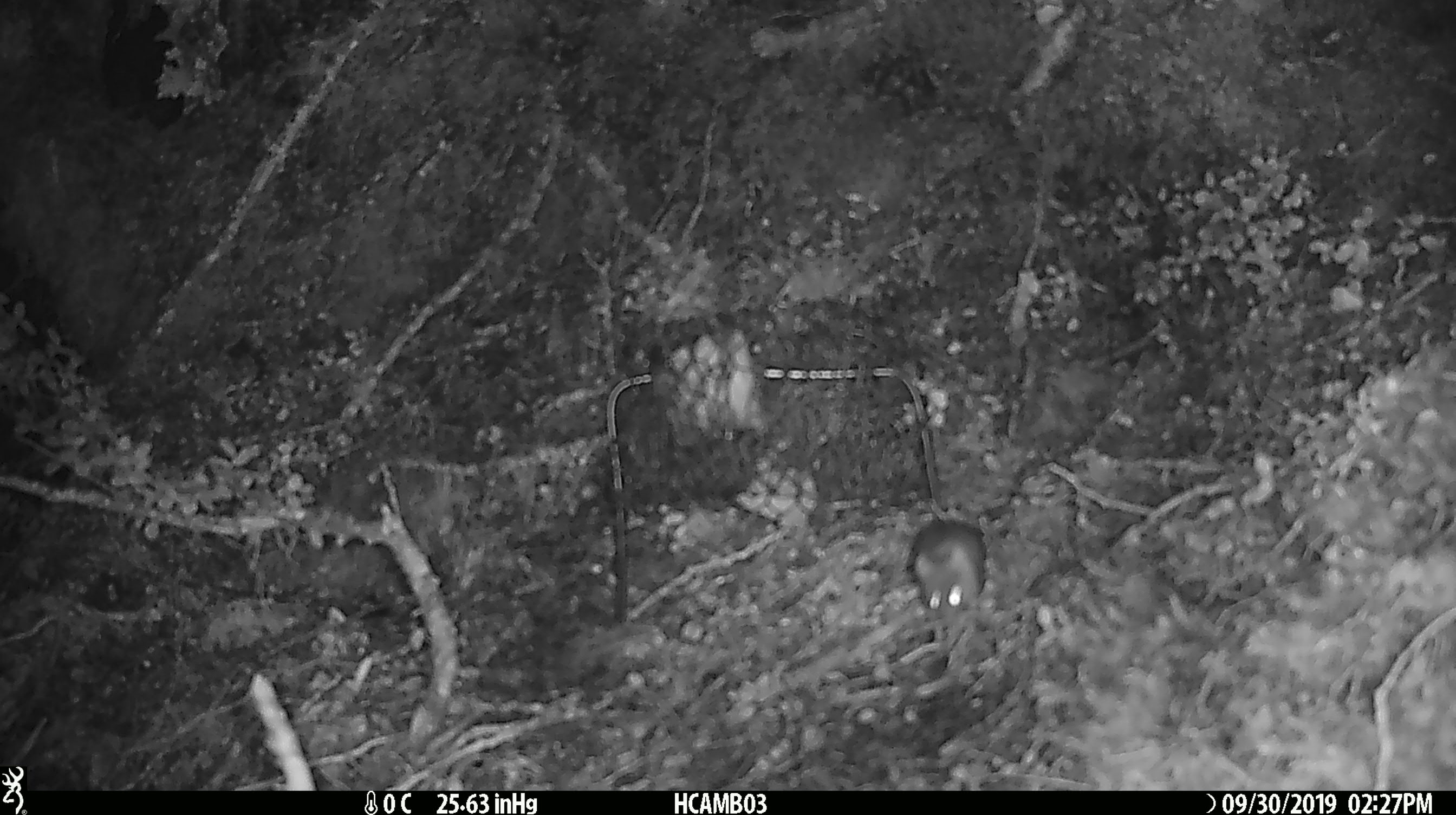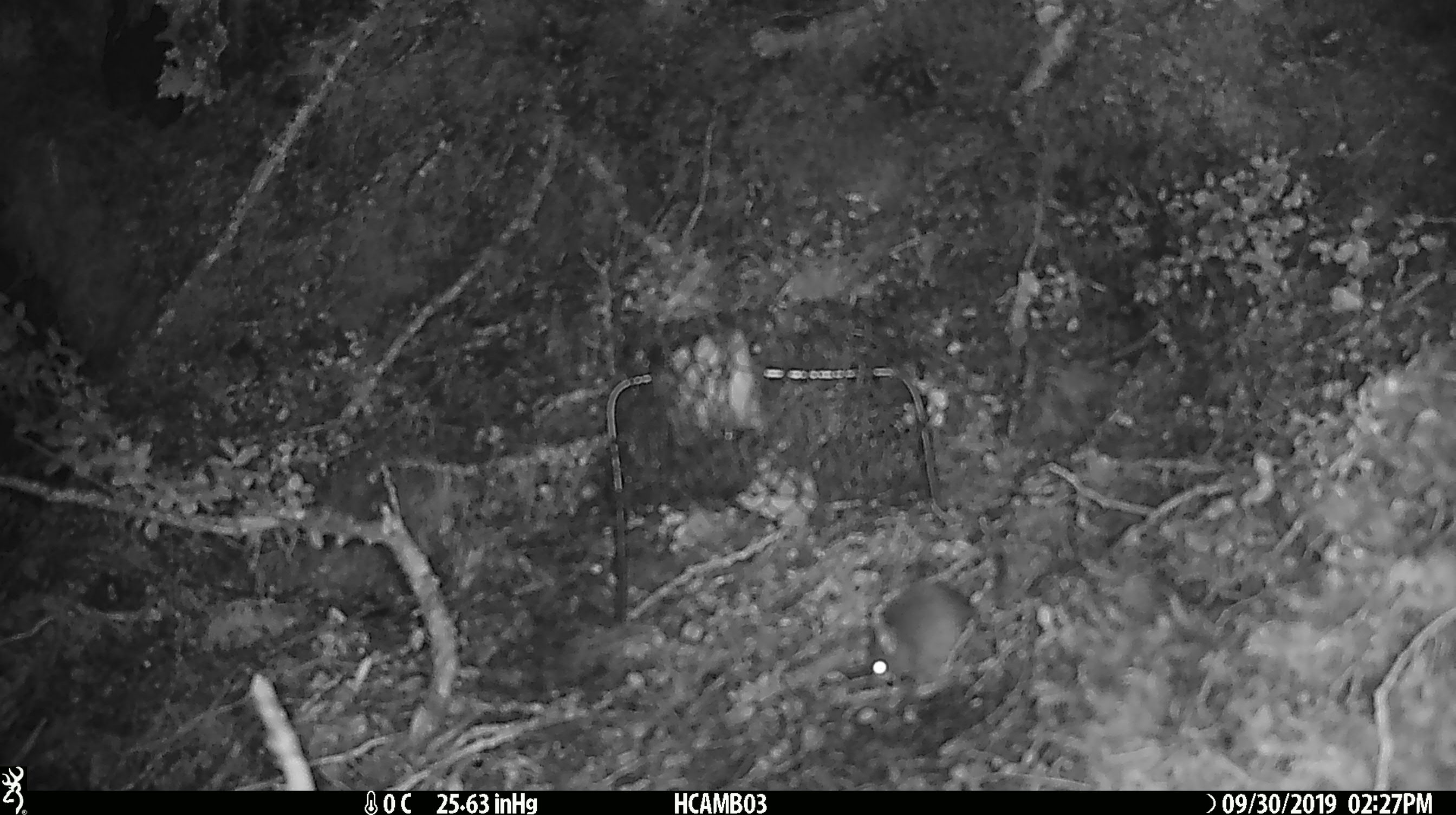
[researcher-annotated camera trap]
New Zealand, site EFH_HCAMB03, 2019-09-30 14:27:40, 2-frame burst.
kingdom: Animalia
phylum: Chordata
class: Mammalia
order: Rodentia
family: Muridae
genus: Mus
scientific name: Mus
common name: mouse